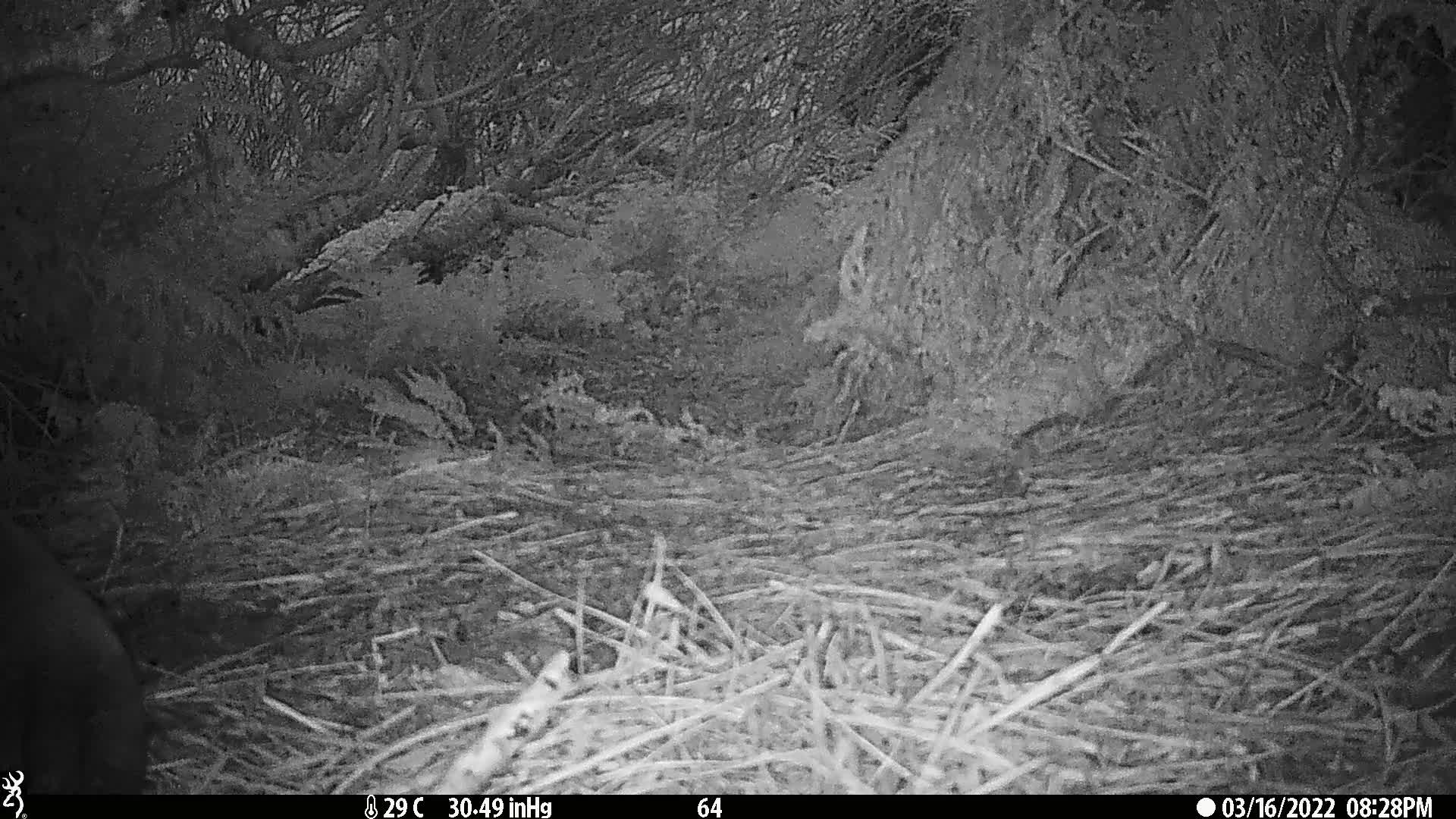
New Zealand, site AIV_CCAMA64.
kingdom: Animalia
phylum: Chordata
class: Mammalia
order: Carnivora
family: Otariidae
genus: Phocarctos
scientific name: Phocarctos hookeri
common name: new zealand sea lion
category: sealion